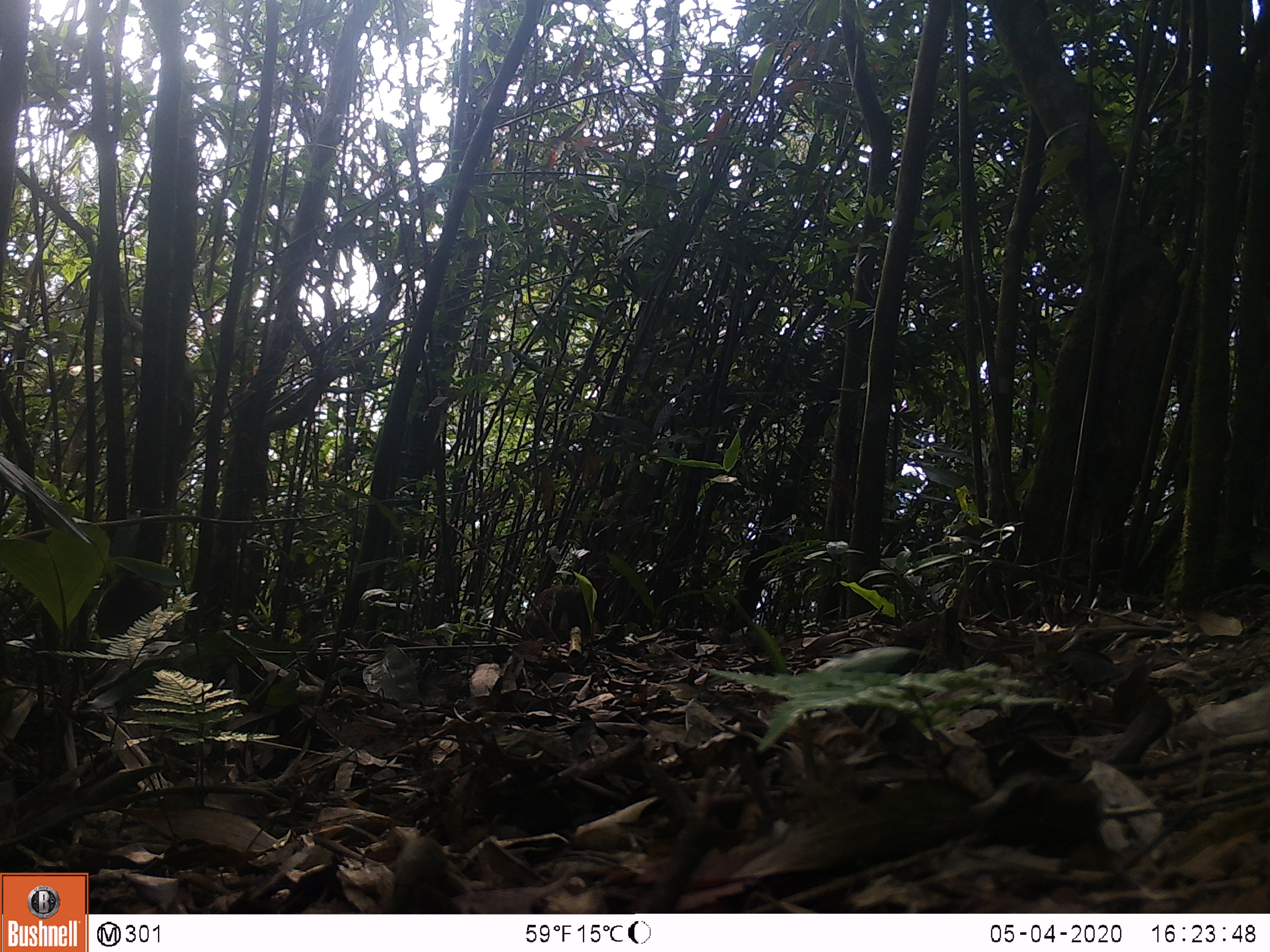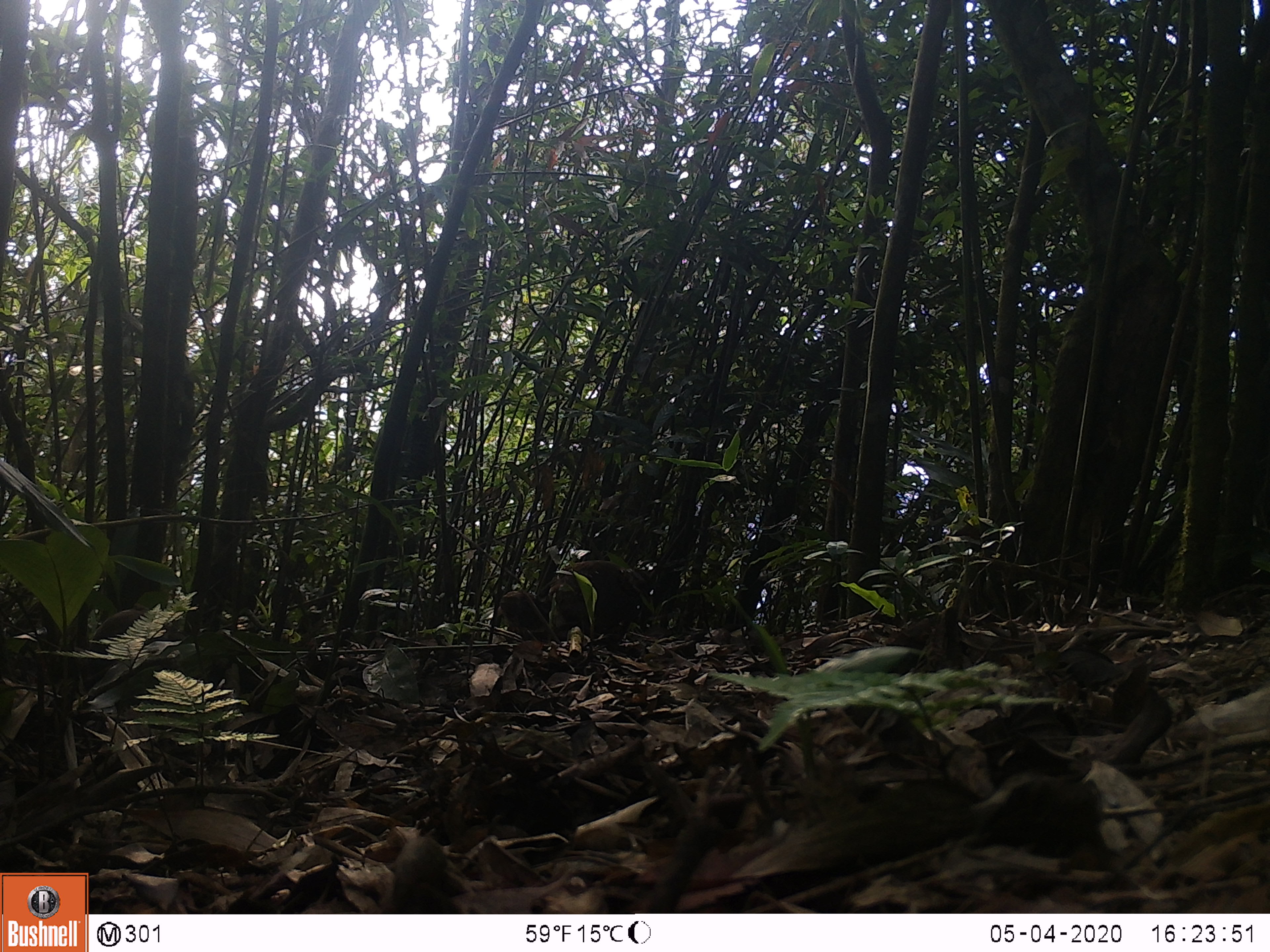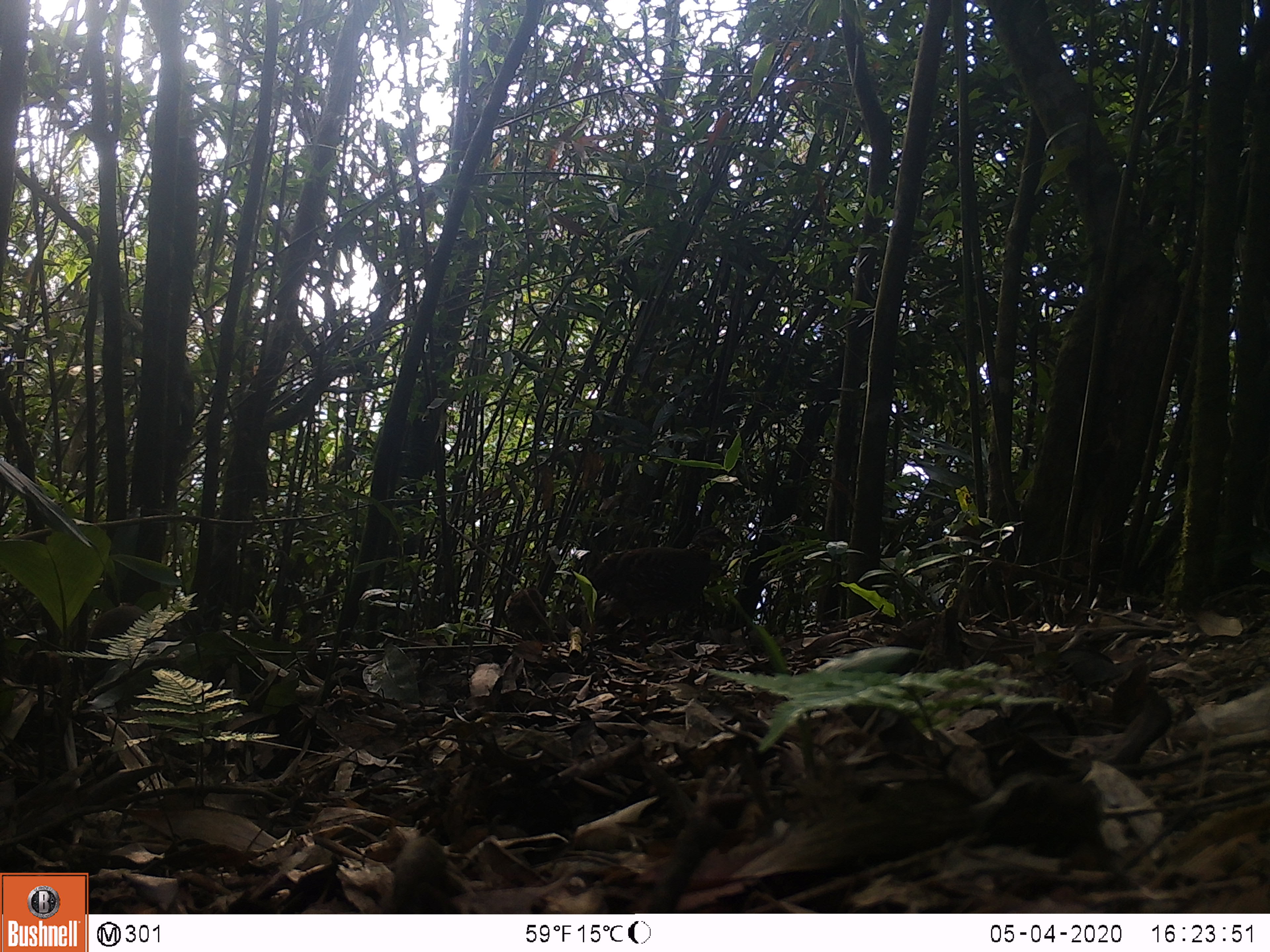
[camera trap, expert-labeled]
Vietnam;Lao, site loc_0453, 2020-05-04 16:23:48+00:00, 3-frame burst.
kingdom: Animalia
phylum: Chordata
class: Aves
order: Galliformes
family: Phasianidae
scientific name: Phasianidae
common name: partridge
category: unidentified partridge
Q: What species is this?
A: Unidentified partridge (partridge) (Phasianidae).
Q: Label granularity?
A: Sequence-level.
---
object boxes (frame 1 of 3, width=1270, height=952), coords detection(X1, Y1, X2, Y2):
unidentified partridge: detection(521, 584, 606, 641)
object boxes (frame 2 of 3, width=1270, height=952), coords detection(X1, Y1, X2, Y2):
unidentified partridge: detection(548, 559, 644, 641); detection(497, 590, 549, 636)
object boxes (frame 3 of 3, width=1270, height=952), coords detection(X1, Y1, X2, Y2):
unidentified partridge: detection(575, 546, 723, 637); detection(85, 606, 156, 672); detection(23, 650, 72, 695); detection(505, 589, 549, 638)